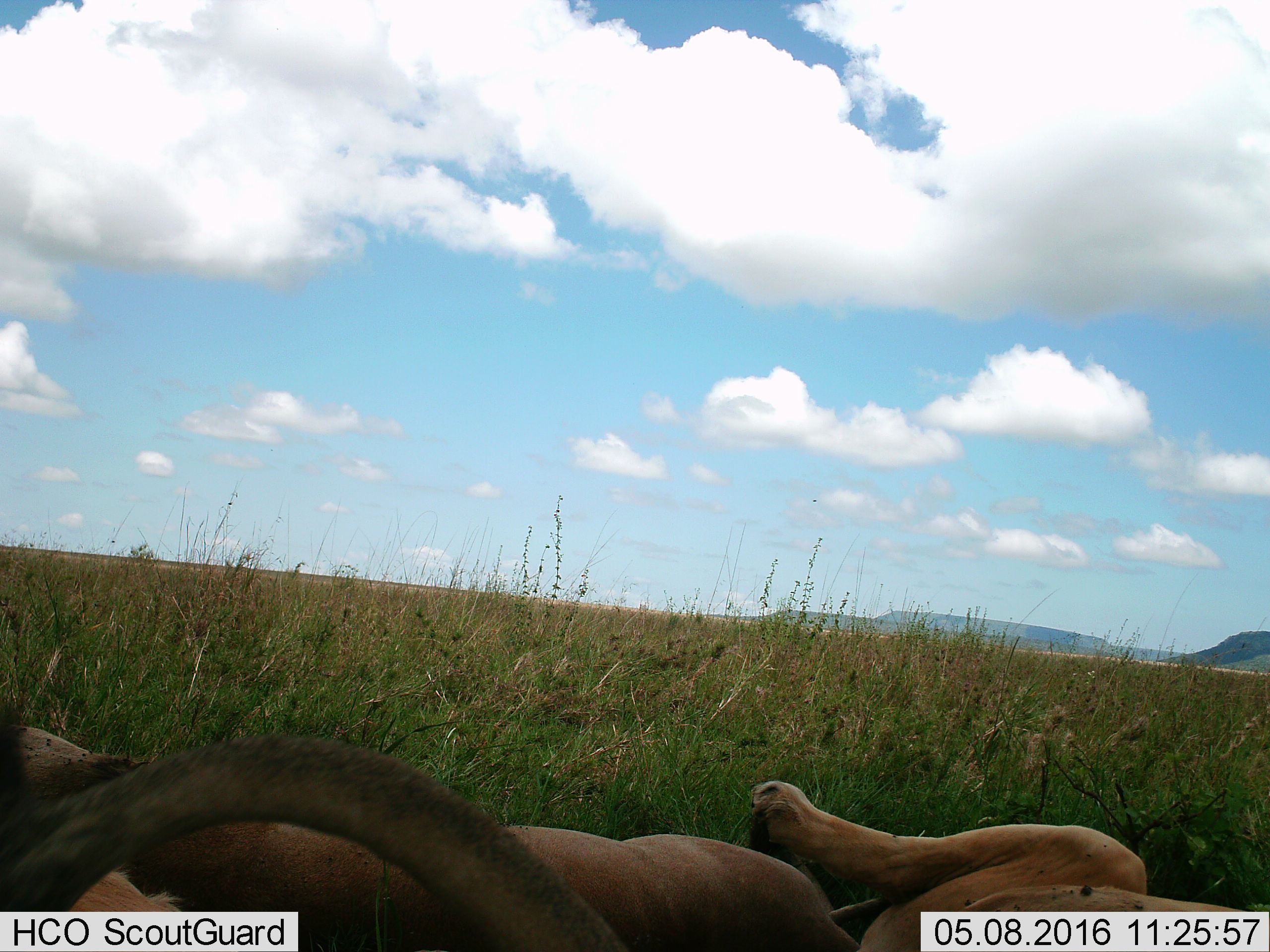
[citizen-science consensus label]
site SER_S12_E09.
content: unidentified animal